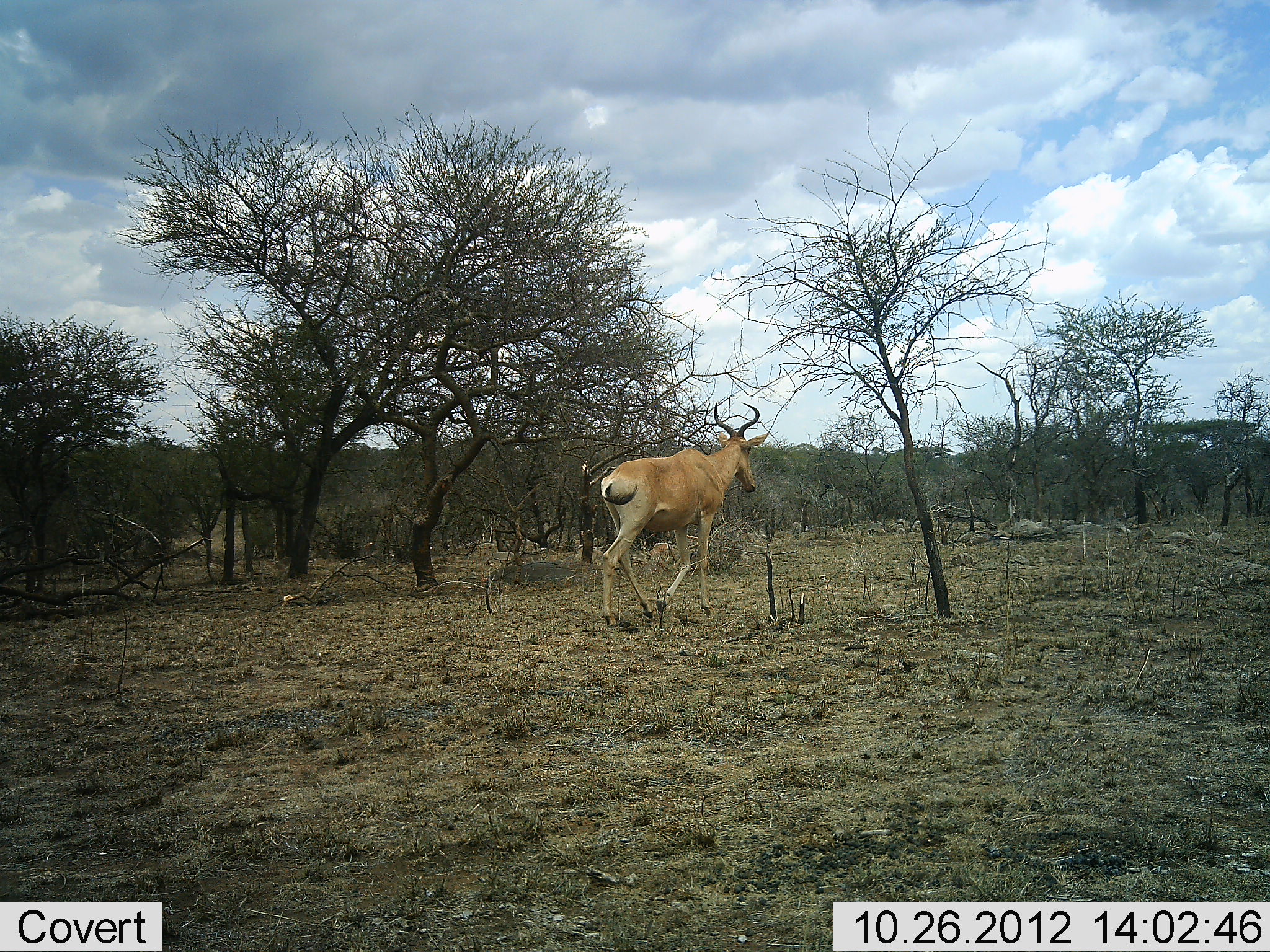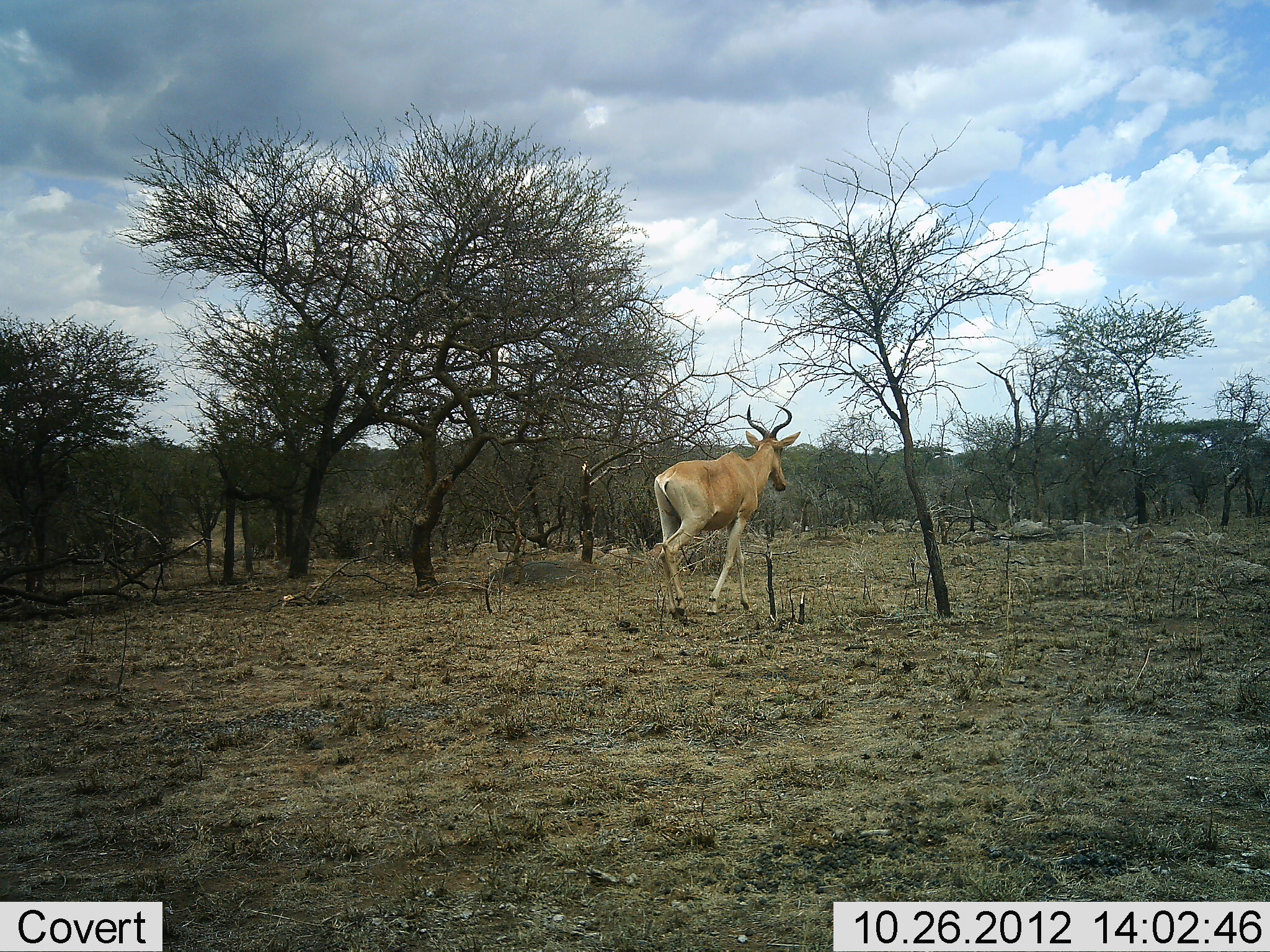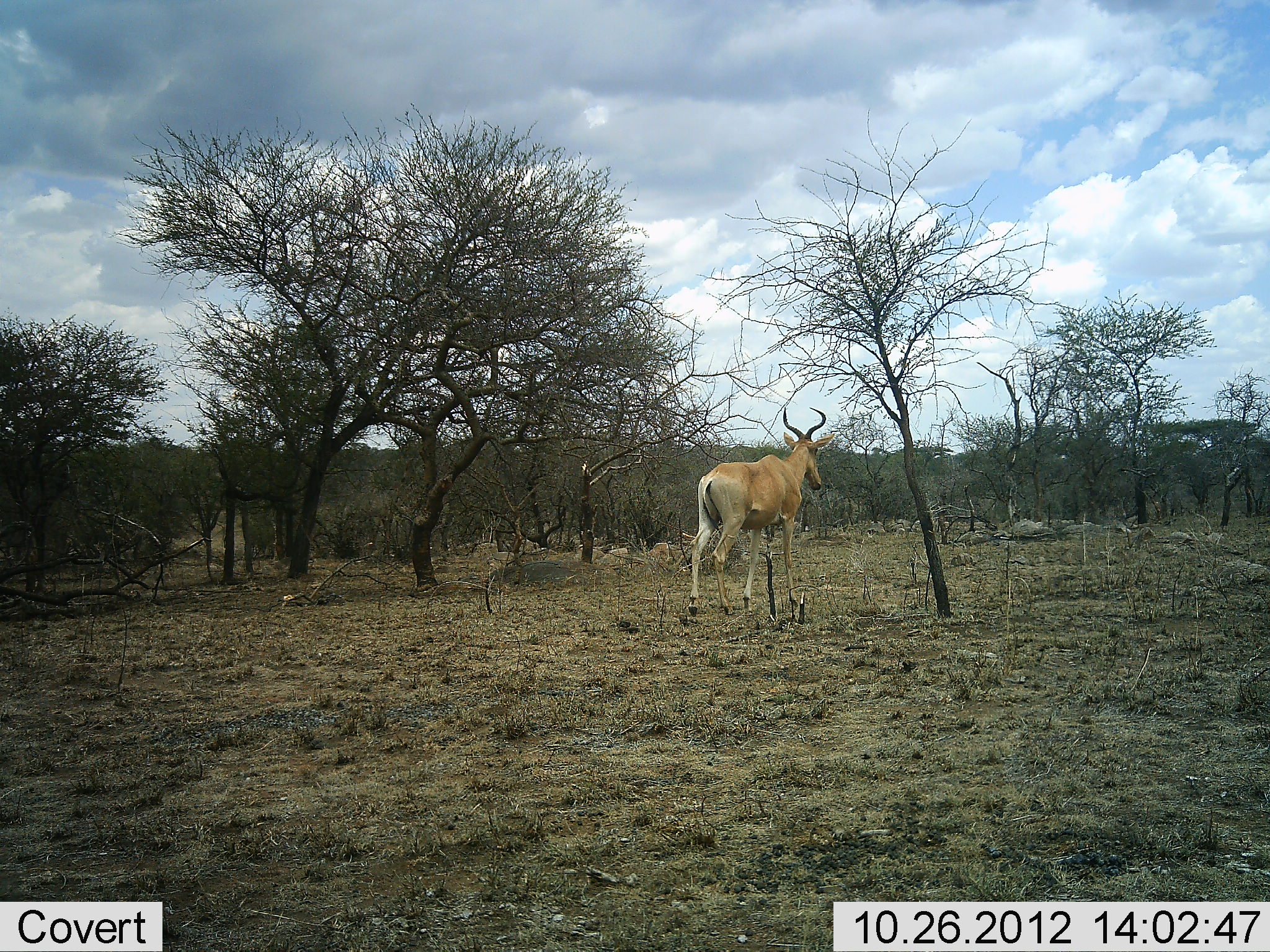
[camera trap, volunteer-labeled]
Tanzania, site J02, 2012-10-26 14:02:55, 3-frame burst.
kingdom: Animalia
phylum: Chordata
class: Mammalia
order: Artiodactyla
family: Bovidae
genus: Alcelaphus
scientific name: Alcelaphus buselaphus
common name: hartebeest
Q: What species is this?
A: Hartebeest (Alcelaphus buselaphus).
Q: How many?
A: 1.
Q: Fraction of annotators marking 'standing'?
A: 0%.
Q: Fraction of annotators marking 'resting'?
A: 0%.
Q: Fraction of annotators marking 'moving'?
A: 100%.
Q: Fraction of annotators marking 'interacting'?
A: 0%.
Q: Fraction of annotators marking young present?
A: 0%.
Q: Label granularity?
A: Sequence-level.